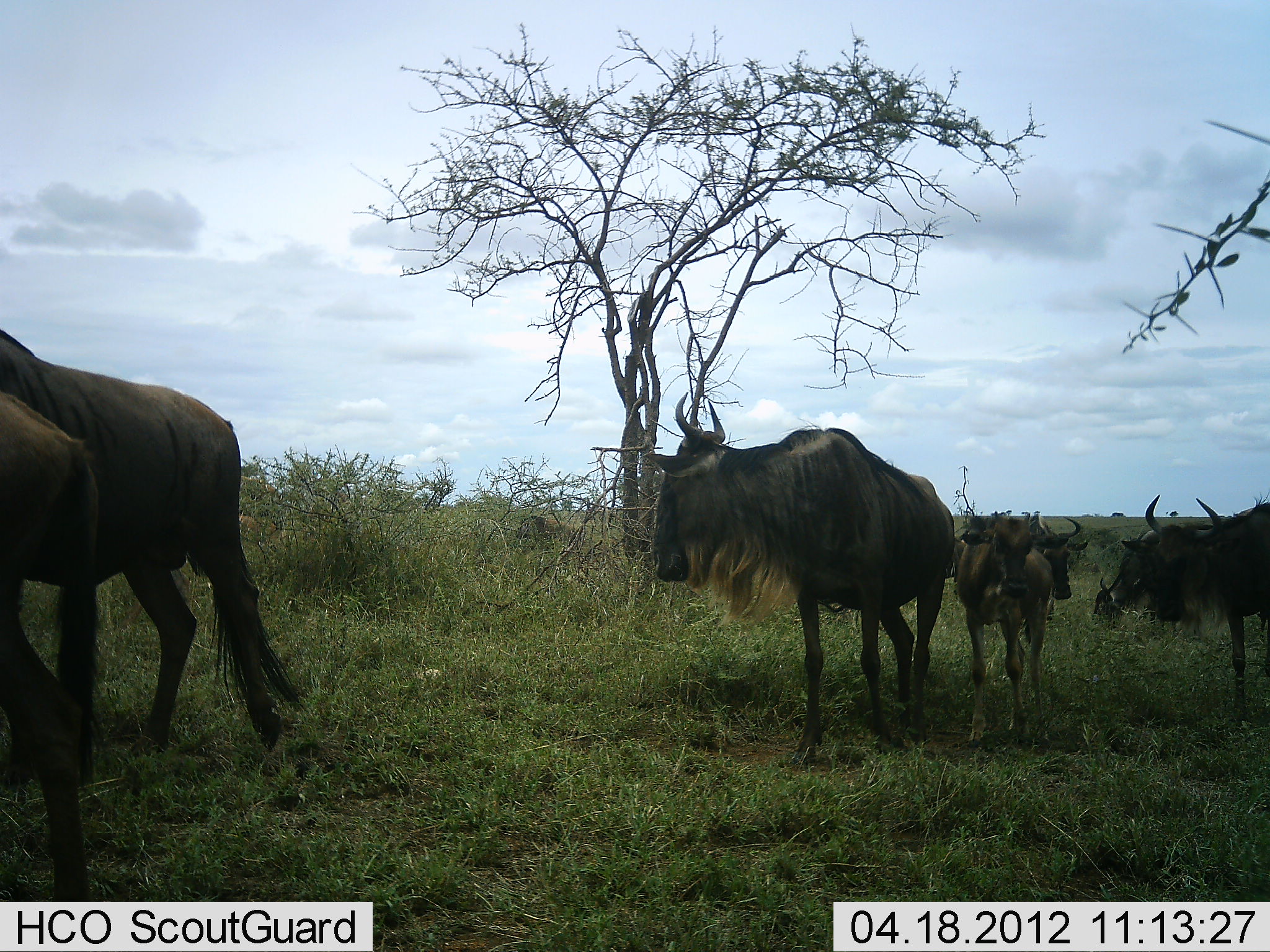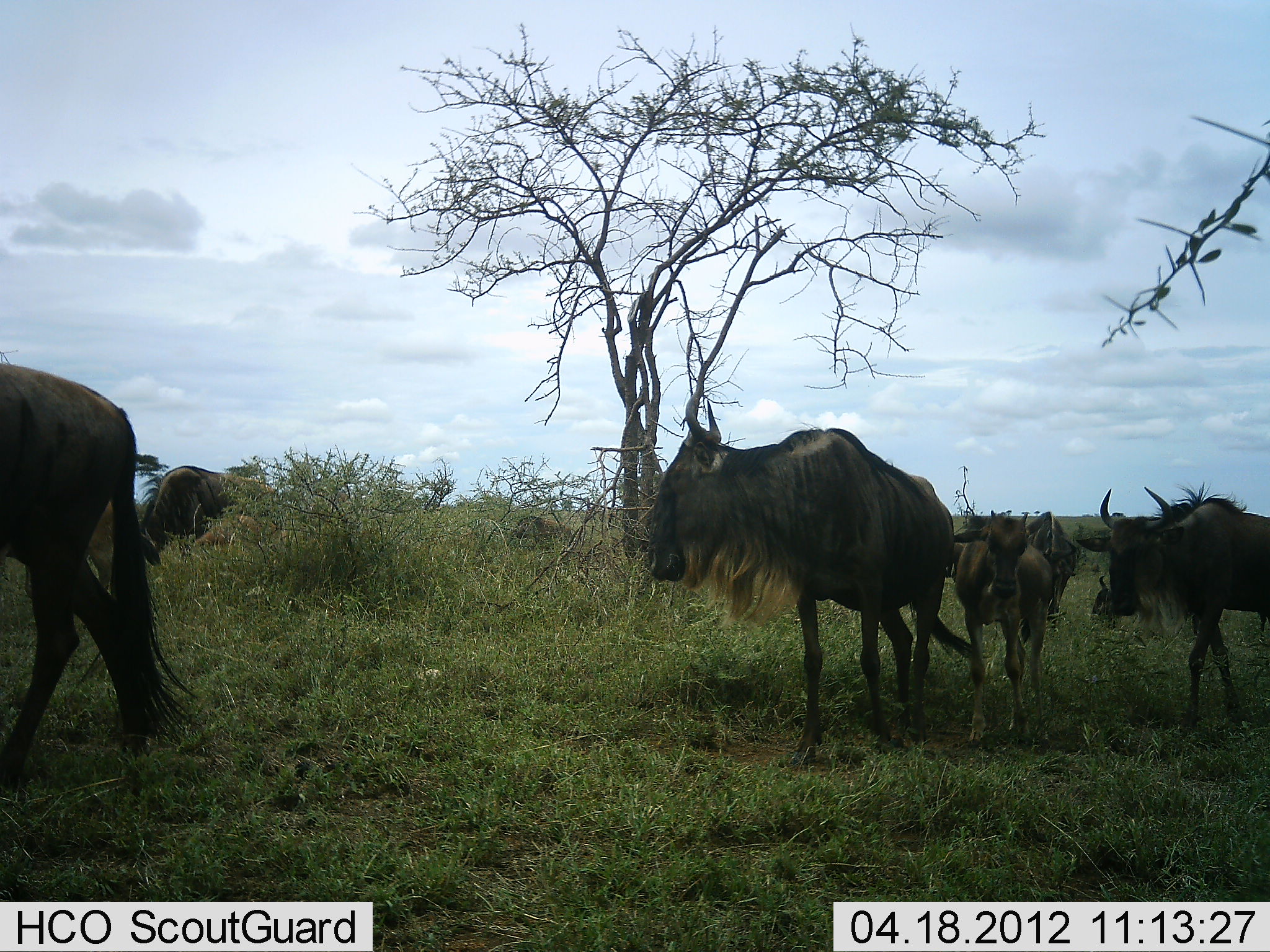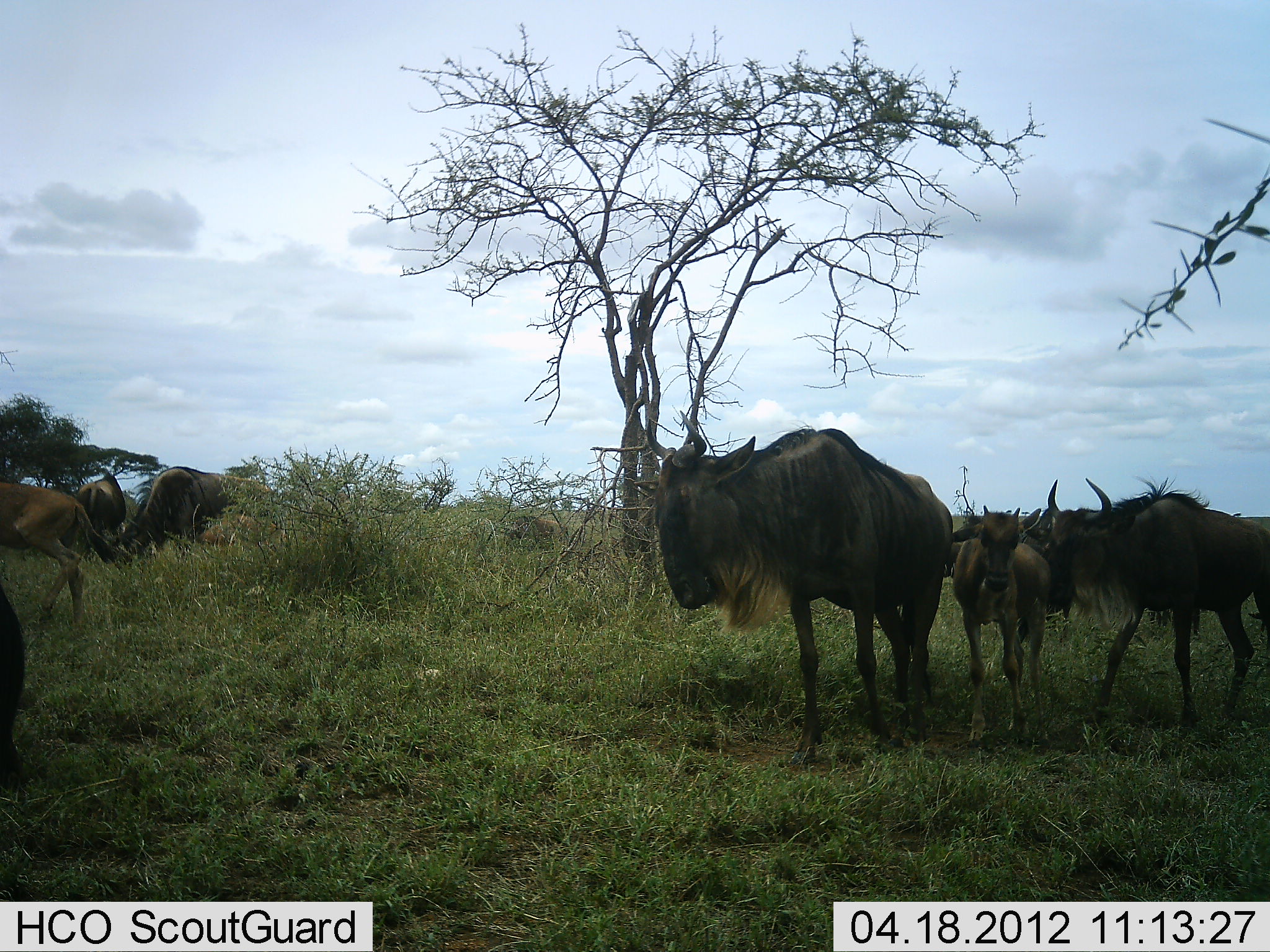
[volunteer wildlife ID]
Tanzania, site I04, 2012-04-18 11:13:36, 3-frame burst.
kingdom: Animalia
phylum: Chordata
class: Mammalia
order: Artiodactyla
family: Bovidae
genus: Connochaetes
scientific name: Connochaetes taurinus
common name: blue wildebeest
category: wildebeest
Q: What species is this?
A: Wildebeest (blue wildebeest) (Connochaetes taurinus).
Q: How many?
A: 9.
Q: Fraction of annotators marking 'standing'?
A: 50%.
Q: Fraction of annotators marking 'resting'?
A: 0%.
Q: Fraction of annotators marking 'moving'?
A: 100%.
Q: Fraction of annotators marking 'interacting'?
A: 5%.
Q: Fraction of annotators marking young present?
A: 60%.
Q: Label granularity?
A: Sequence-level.